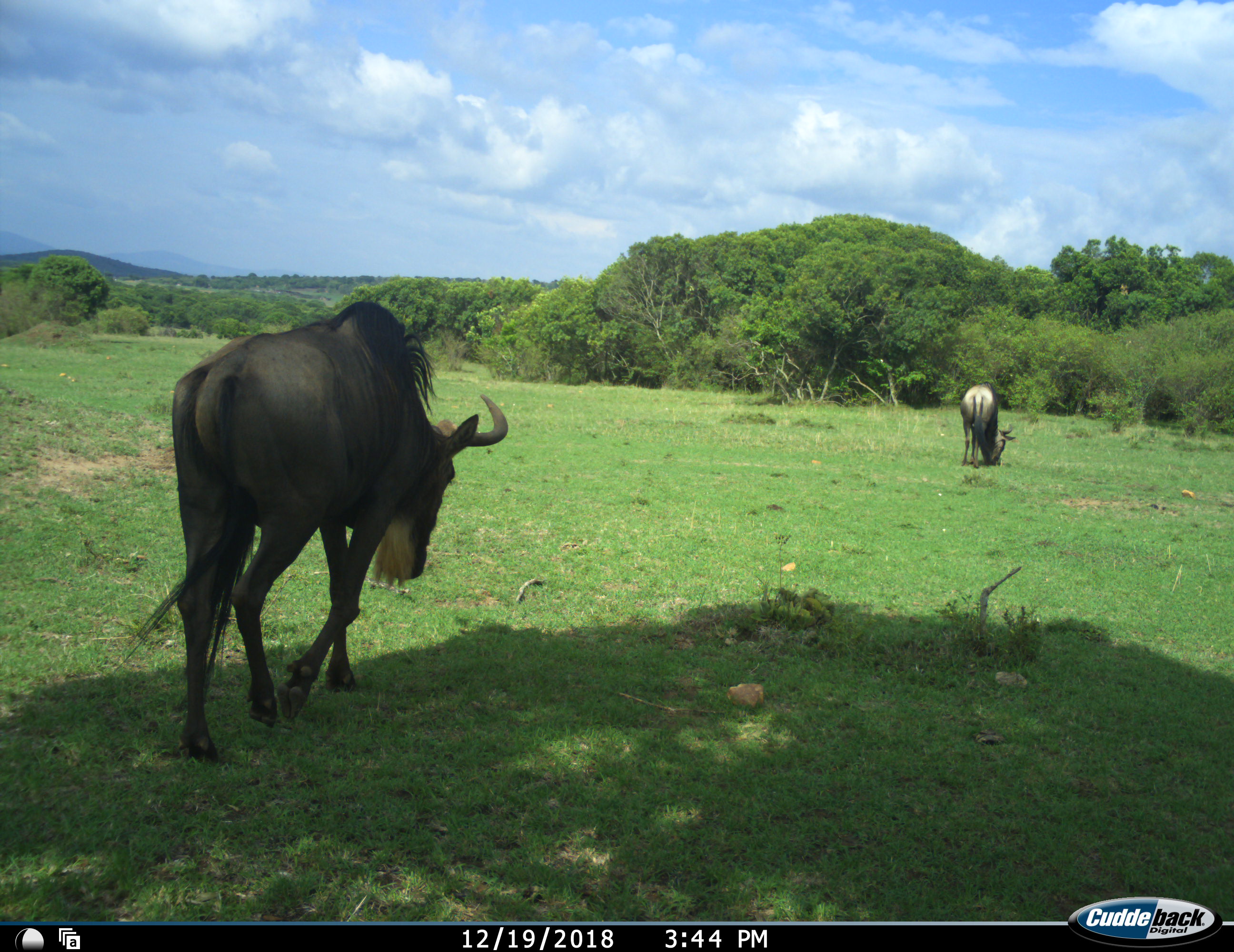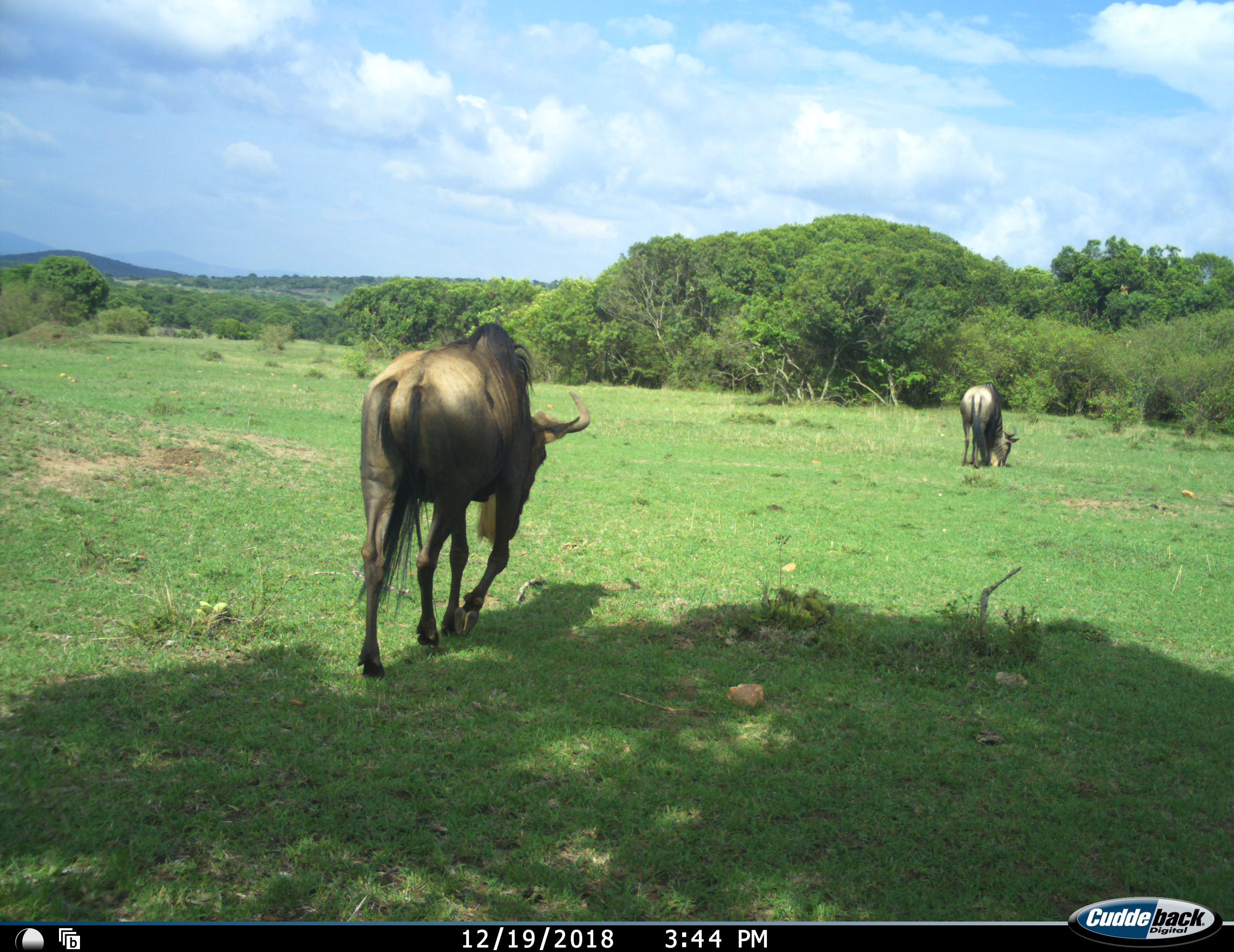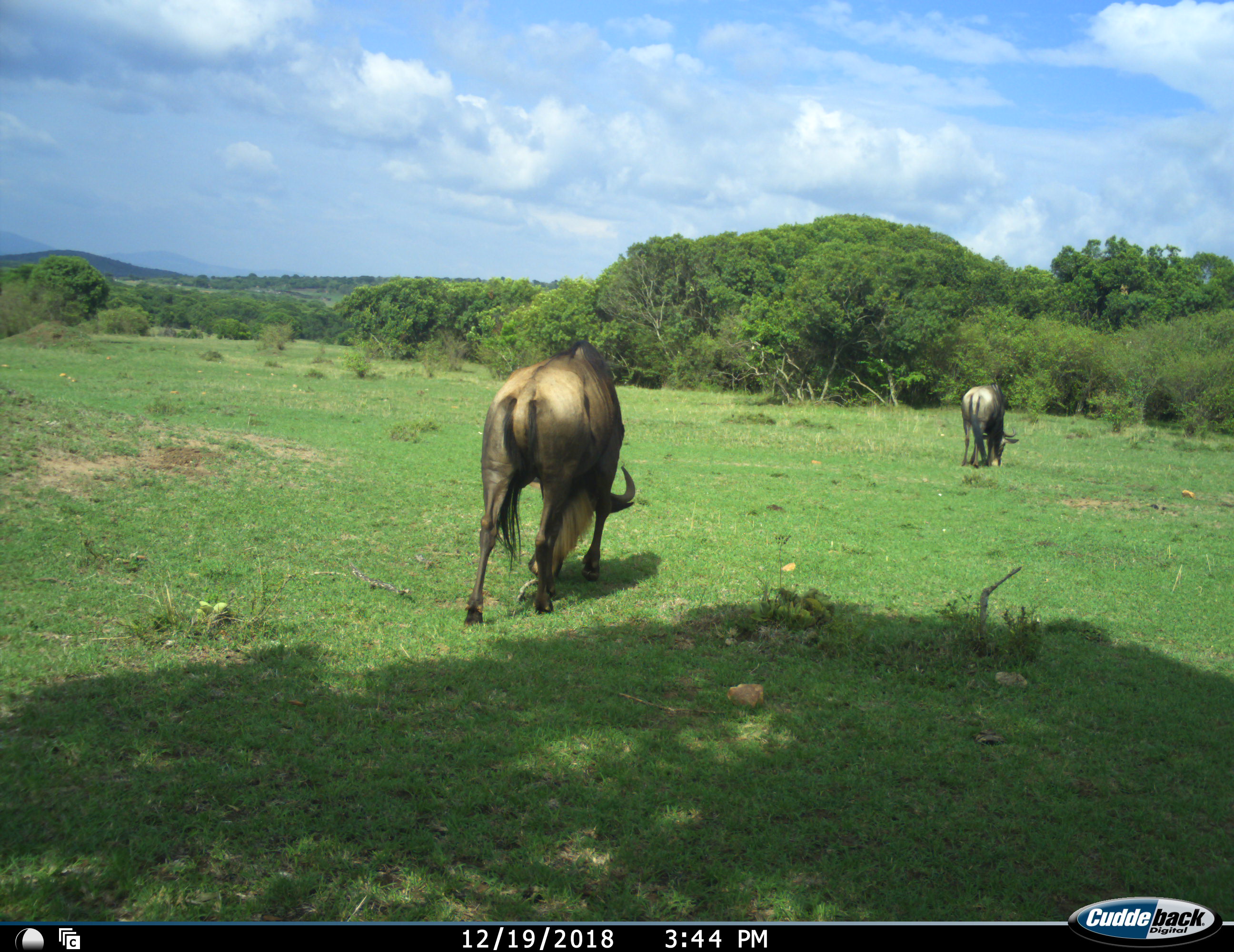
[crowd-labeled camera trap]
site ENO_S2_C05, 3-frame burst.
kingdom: Animalia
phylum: Chordata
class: Mammalia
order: Artiodactyla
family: Bovidae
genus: Connochaetes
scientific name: Connochaetes taurinus taurinus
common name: blue wildebeest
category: wildebeestblue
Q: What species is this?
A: Wildebeestblue (blue wildebeest) (Connochaetes taurinus taurinus).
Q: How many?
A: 2.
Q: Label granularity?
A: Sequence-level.